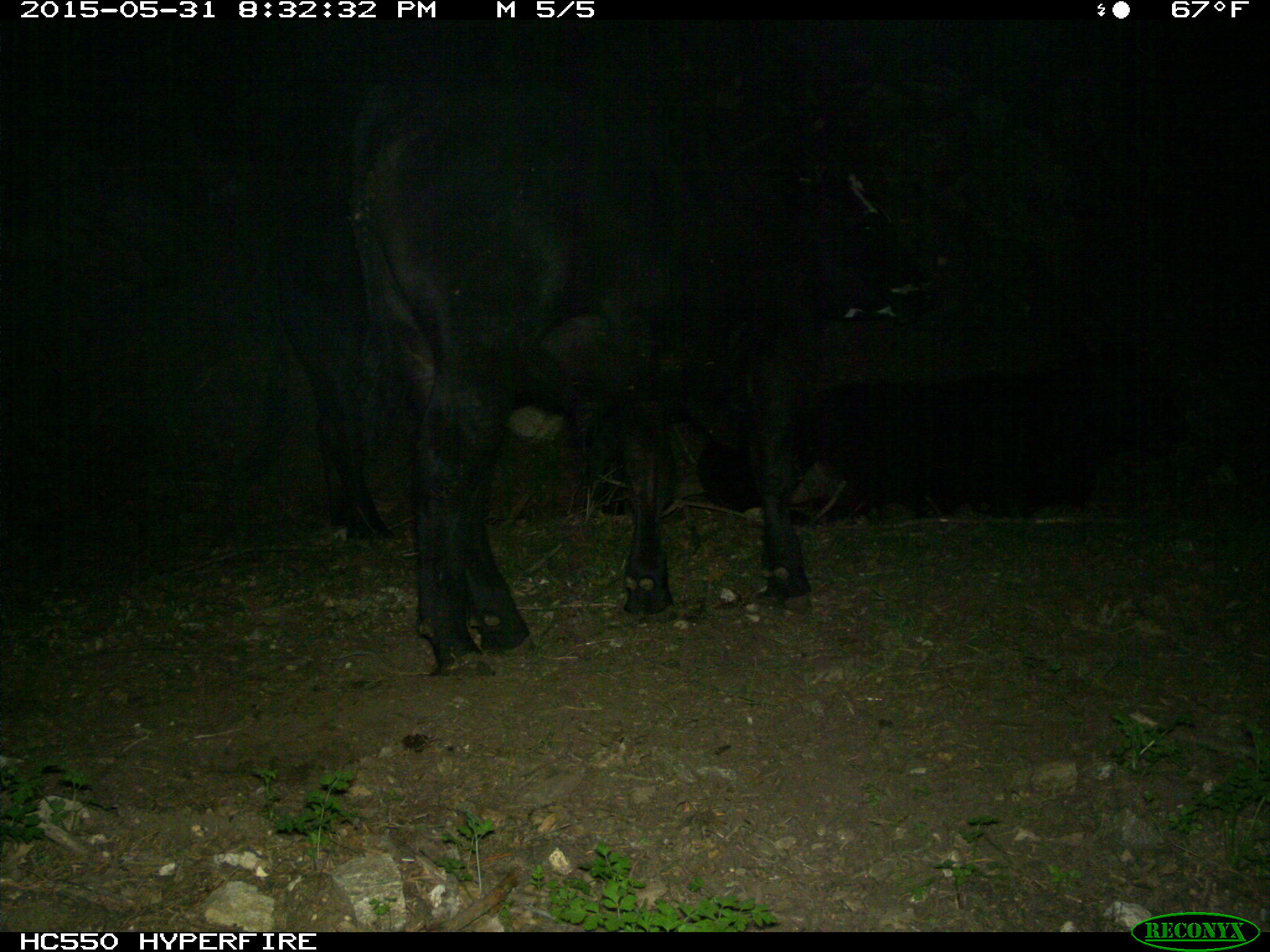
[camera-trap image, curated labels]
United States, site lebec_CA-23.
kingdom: Animalia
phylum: Chordata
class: Mammalia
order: Artiodactyla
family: Bovidae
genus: Bos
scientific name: Bos taurus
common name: domestic cow